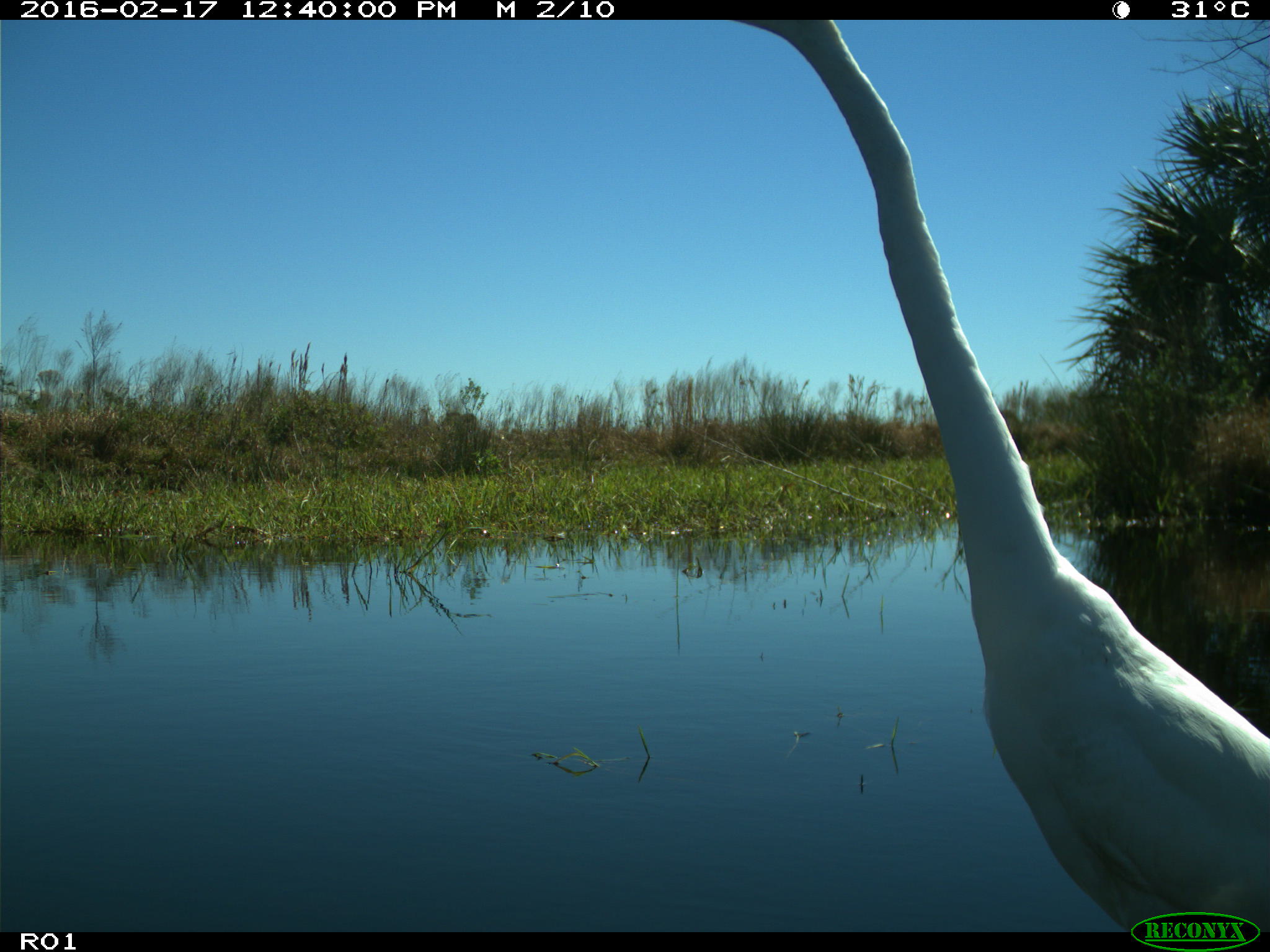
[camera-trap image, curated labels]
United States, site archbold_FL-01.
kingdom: Animalia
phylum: Chordata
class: Aves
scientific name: Aves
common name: birds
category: unidentified bird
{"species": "unidentified bird (birds) (Aves)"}